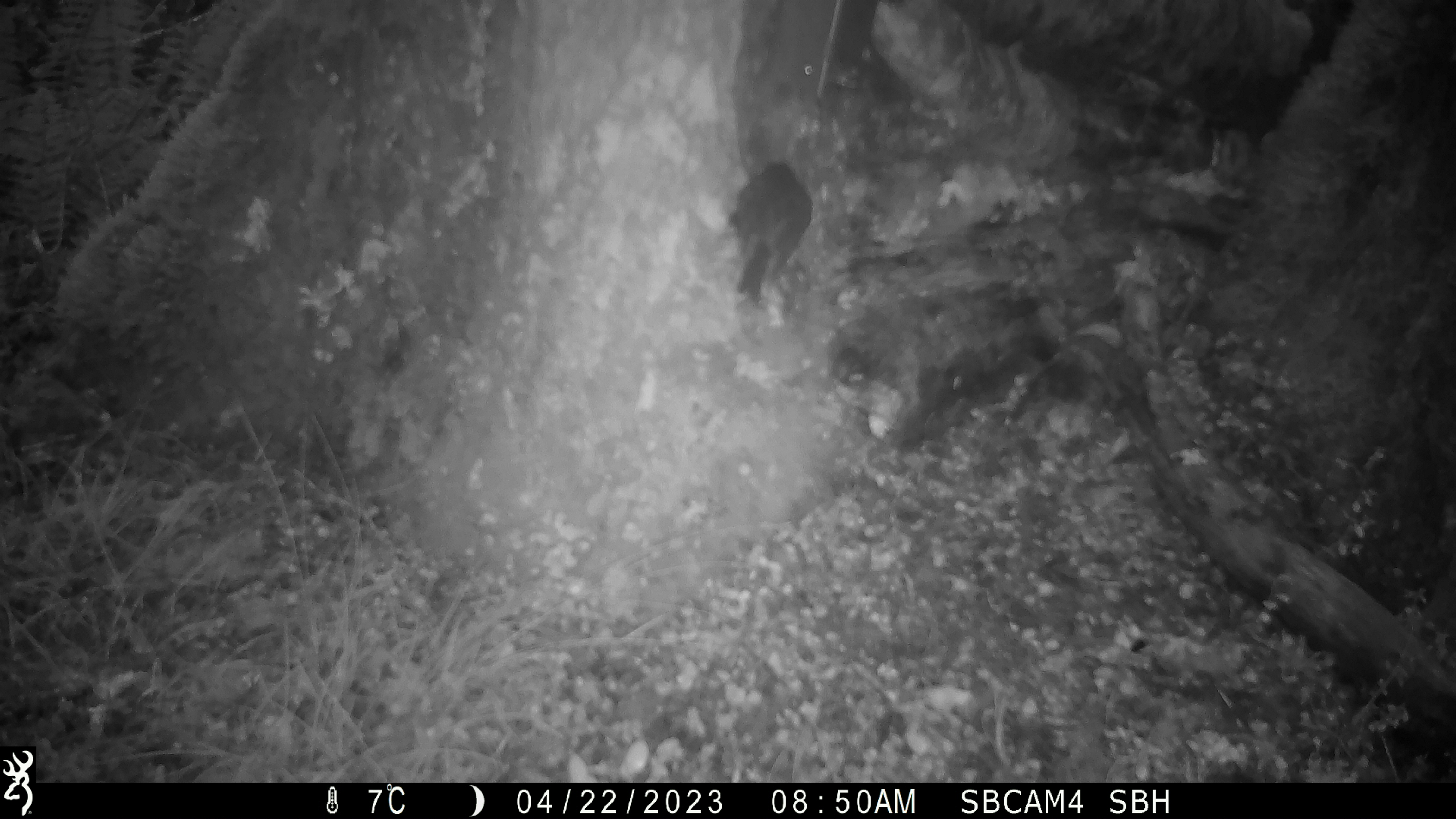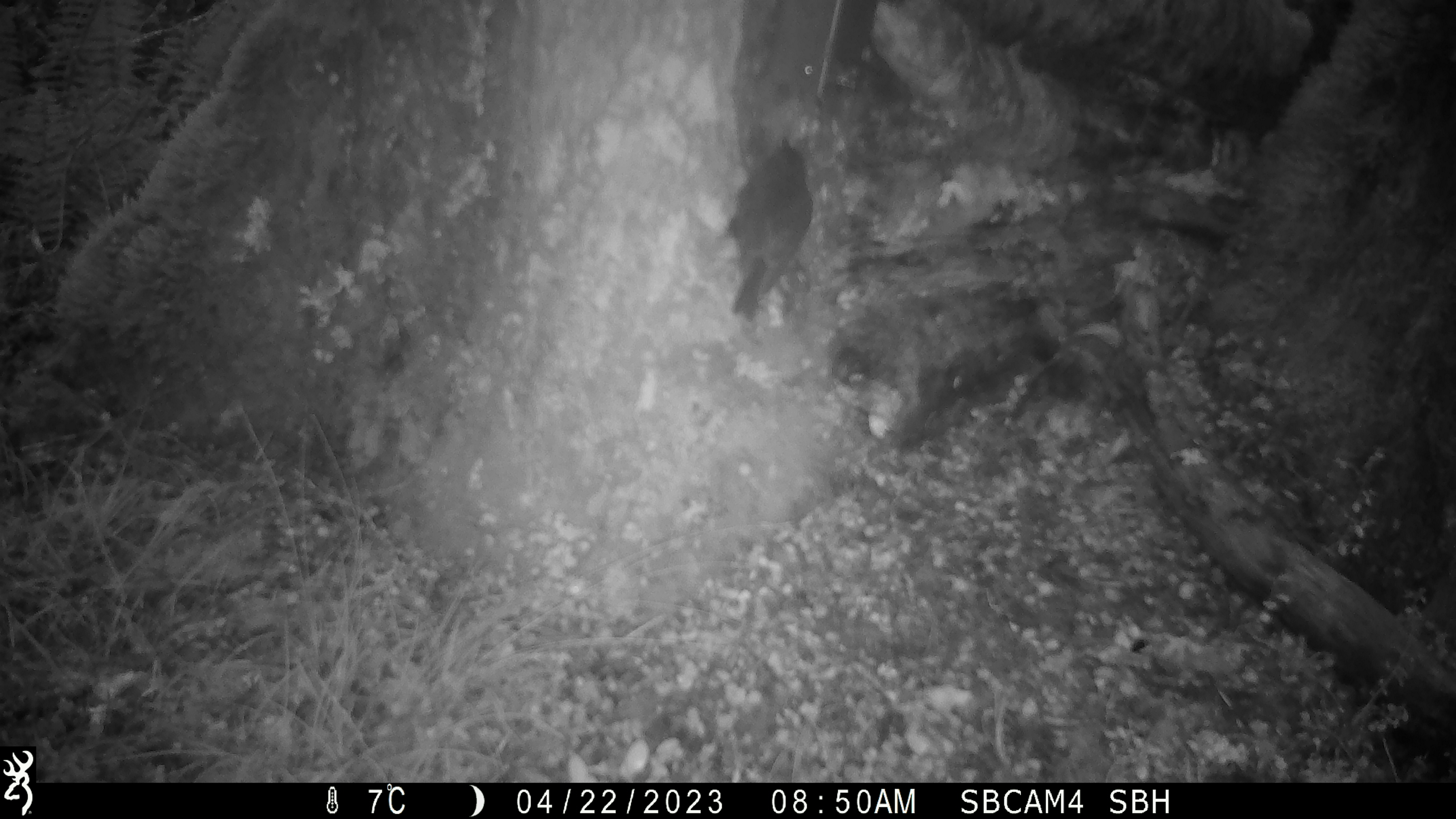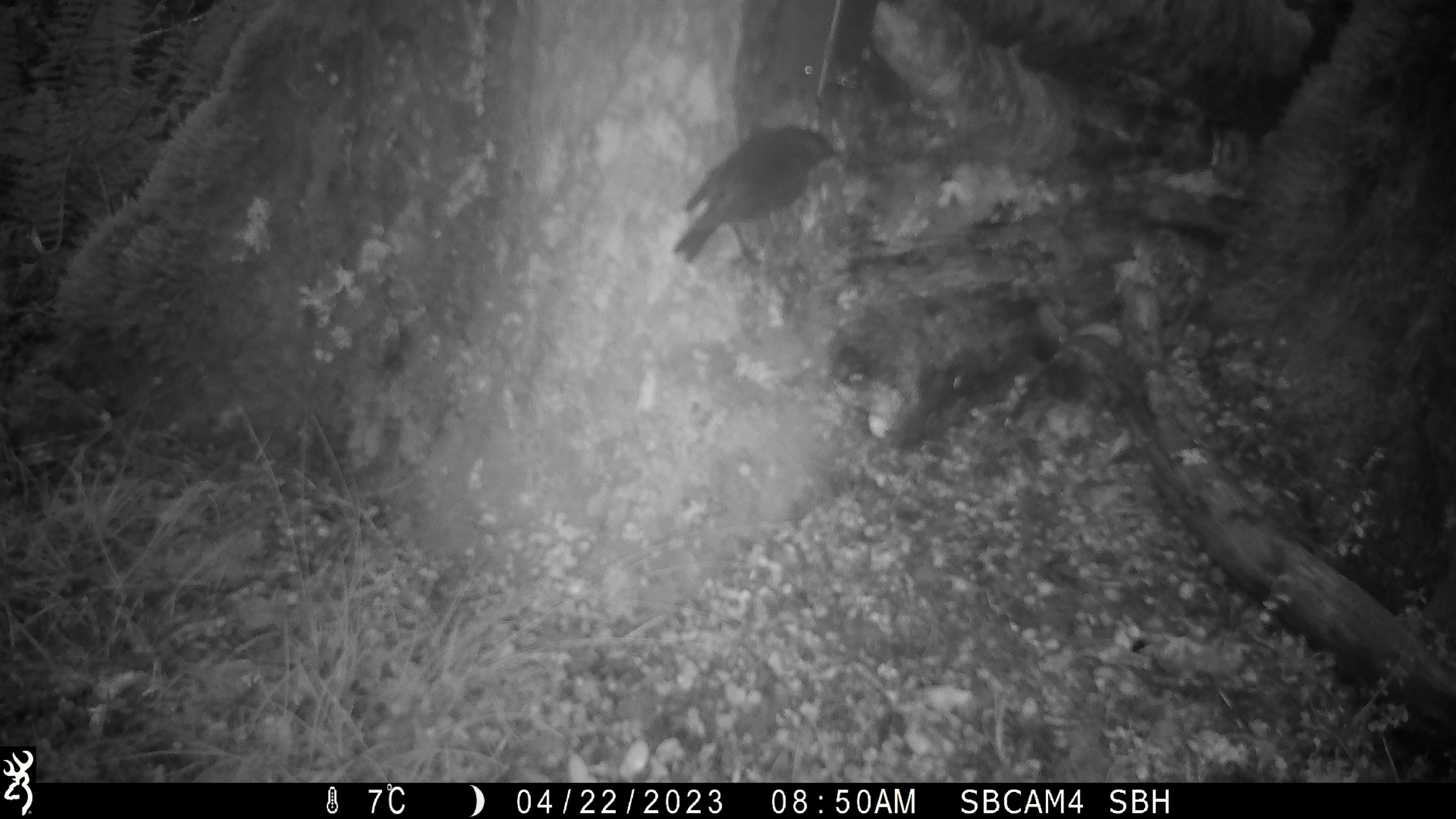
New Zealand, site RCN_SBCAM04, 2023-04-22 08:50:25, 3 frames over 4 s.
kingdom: Animalia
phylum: Chordata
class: Aves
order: Passeriformes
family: Petroicidae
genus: Petroica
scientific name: Petroica australis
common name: new zealand robin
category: robin